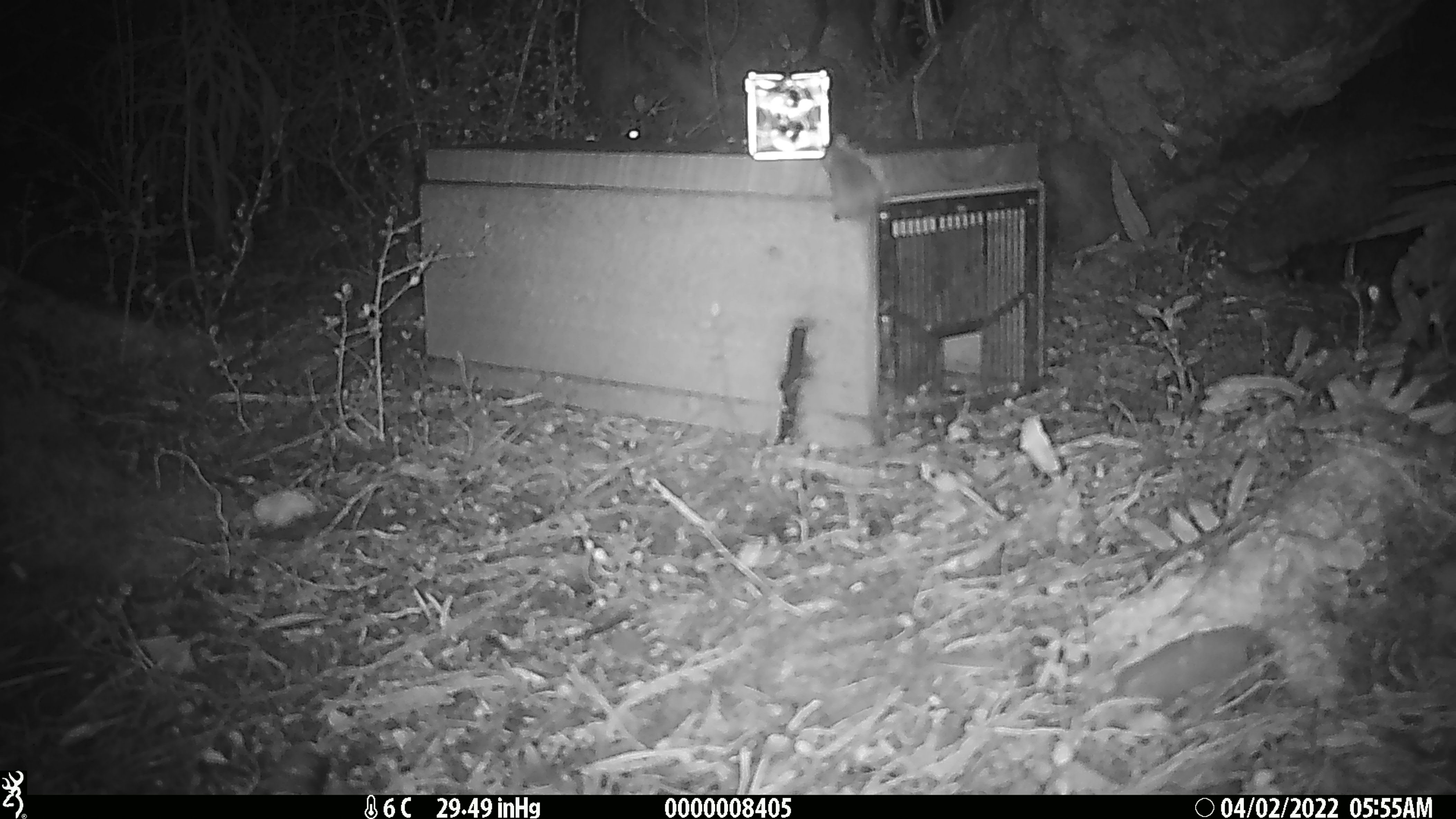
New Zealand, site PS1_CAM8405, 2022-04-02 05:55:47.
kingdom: Animalia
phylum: Chordata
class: Mammalia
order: Rodentia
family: Muridae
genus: Mus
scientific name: Mus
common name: mouse